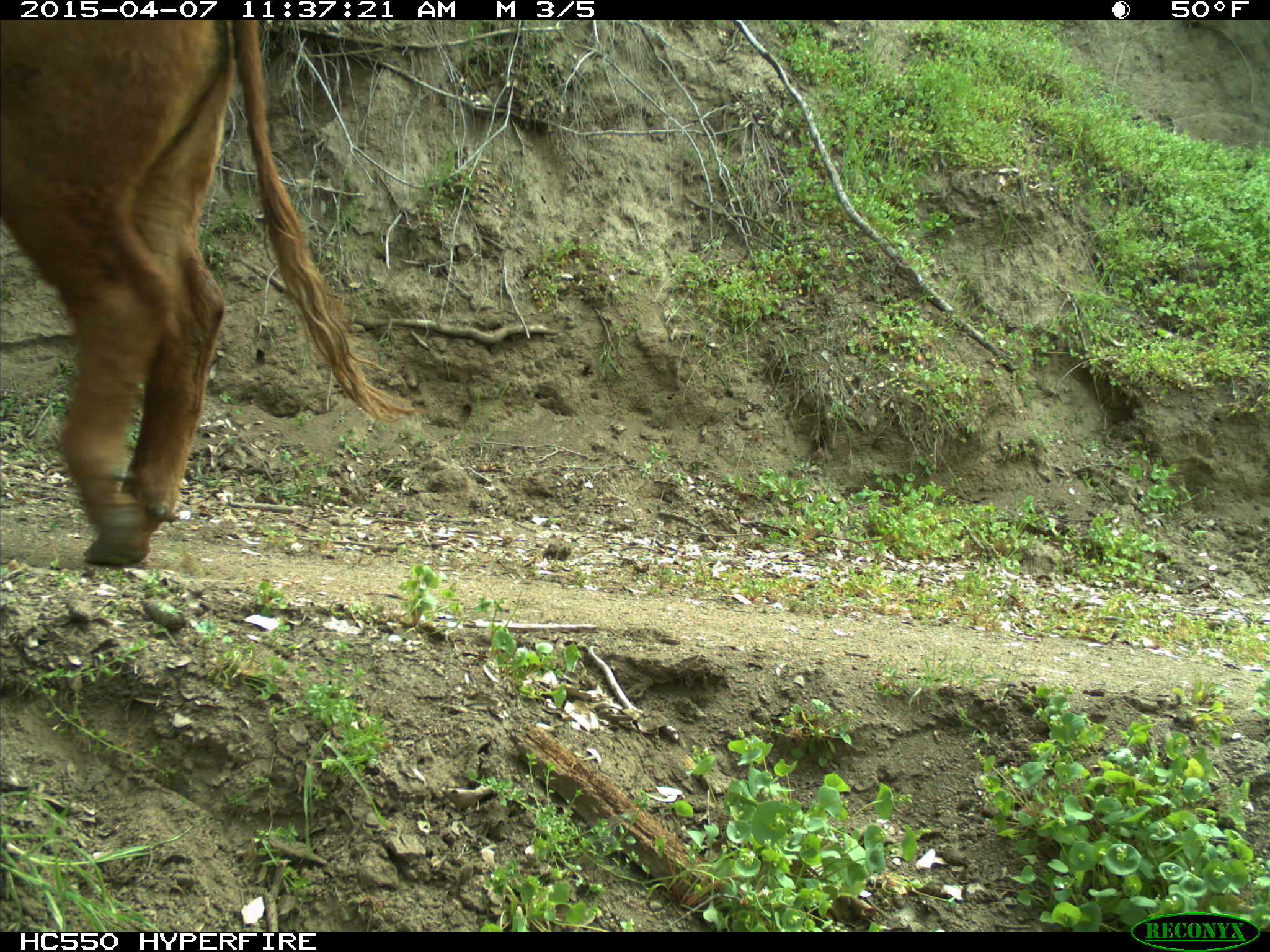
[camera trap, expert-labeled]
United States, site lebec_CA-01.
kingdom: Animalia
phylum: Chordata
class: Mammalia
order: Artiodactyla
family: Bovidae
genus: Bos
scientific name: Bos taurus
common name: domestic cow